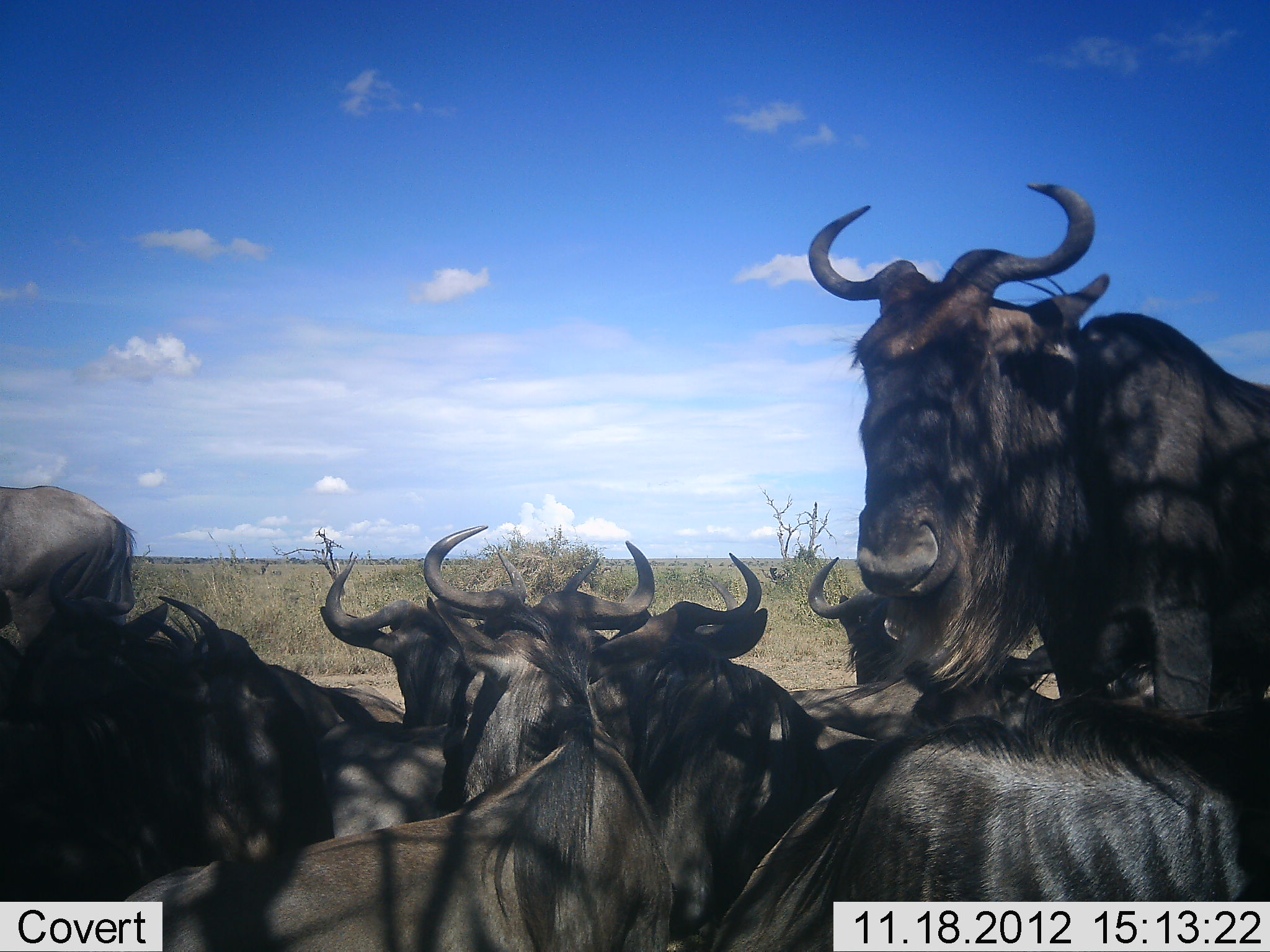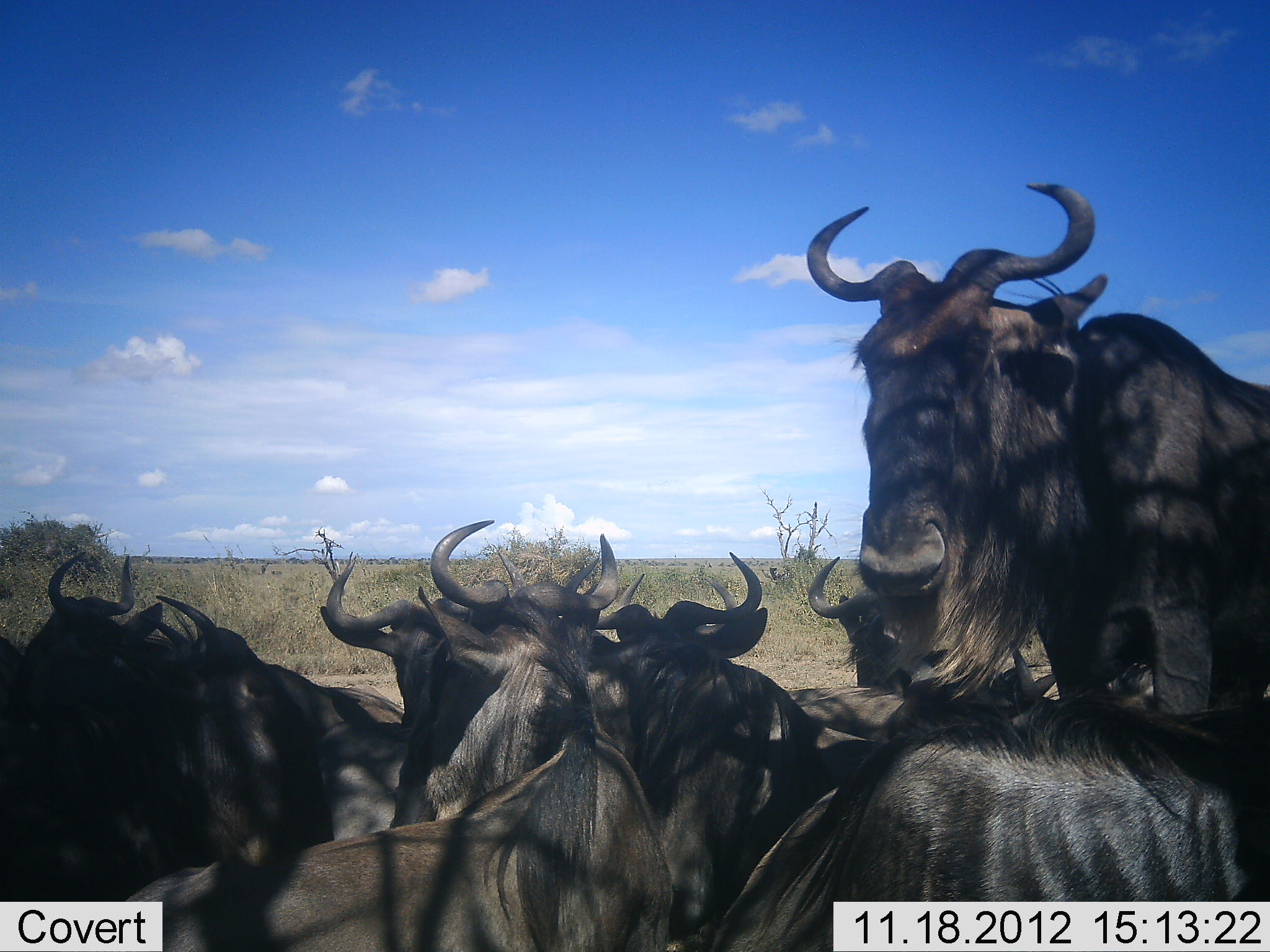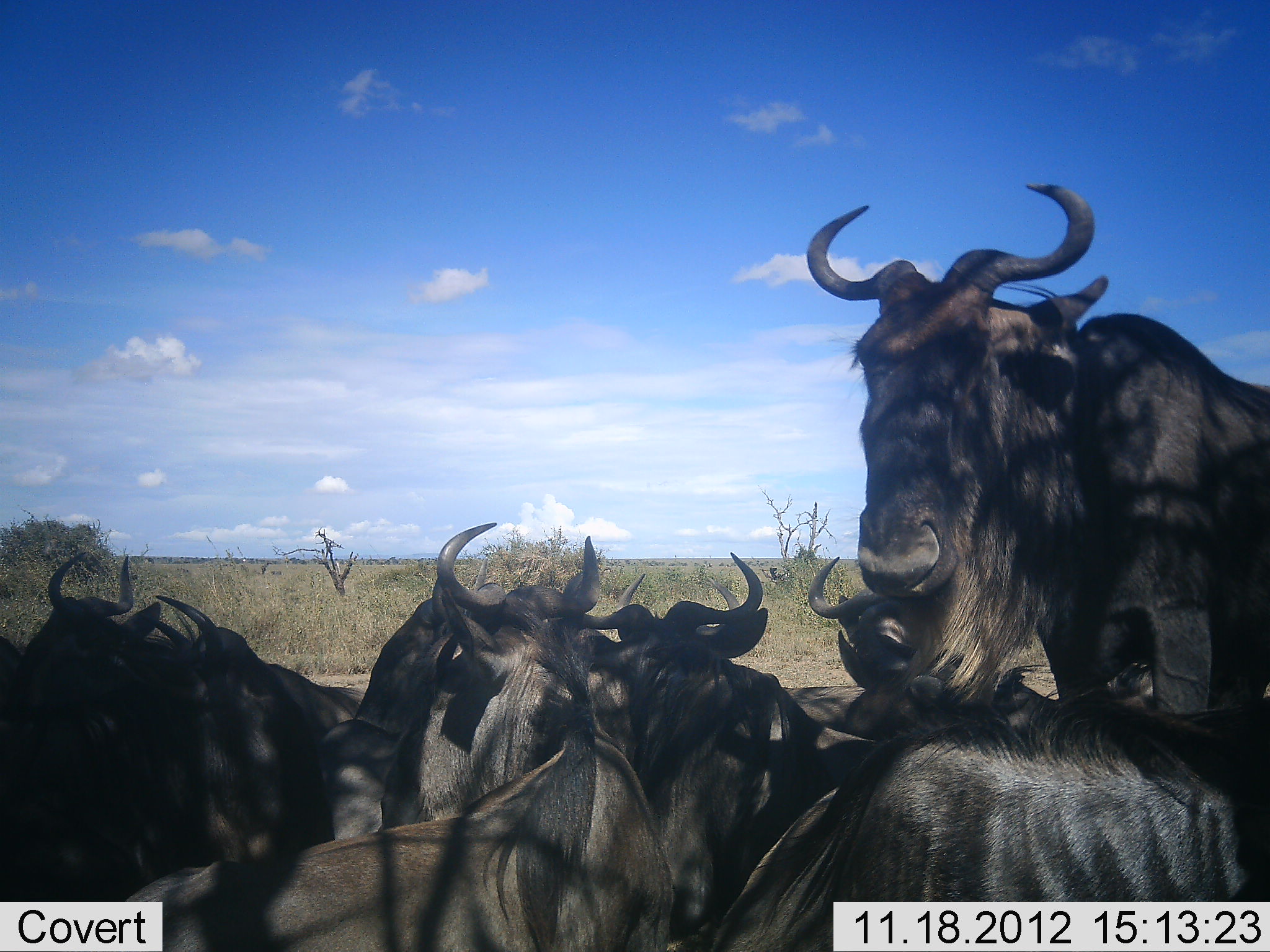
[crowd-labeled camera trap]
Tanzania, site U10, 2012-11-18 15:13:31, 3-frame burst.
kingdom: Animalia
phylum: Chordata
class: Mammalia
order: Artiodactyla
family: Bovidae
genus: Connochaetes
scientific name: Connochaetes taurinus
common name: blue wildebeest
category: wildebeest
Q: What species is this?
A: Wildebeest (blue wildebeest) (Connochaetes taurinus).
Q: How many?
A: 10.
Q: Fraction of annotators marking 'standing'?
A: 30%.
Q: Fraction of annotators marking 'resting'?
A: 80%.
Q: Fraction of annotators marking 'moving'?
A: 10%.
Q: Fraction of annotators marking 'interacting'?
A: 0%.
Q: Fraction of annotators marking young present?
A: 0%.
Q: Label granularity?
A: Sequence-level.